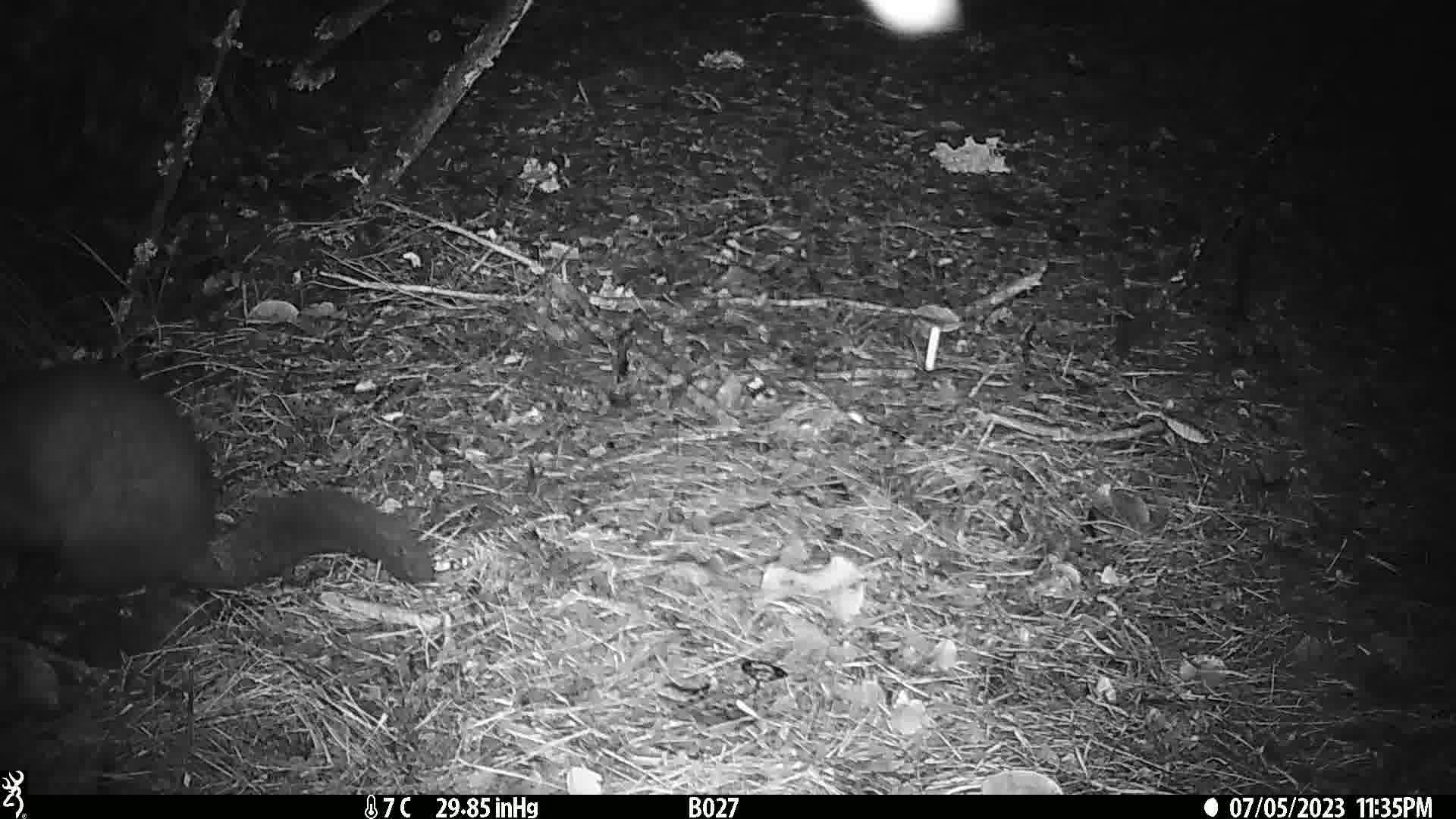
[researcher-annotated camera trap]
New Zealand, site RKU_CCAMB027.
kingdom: Animalia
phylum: Chordata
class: Mammalia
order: Diprotodontia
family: Phalangeridae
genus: Trichosurus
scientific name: Trichosurus vulpecula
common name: common brushtail possum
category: possum